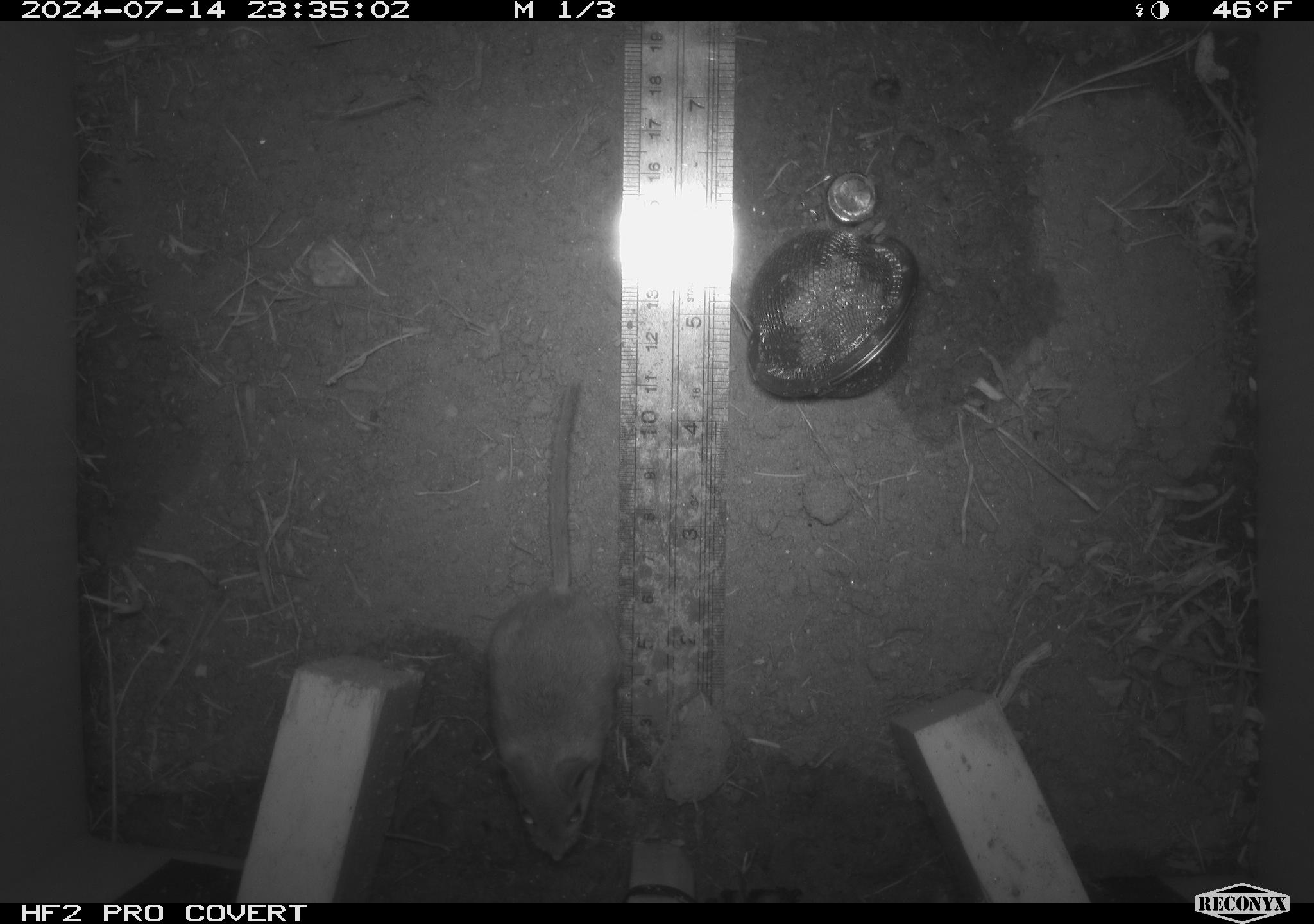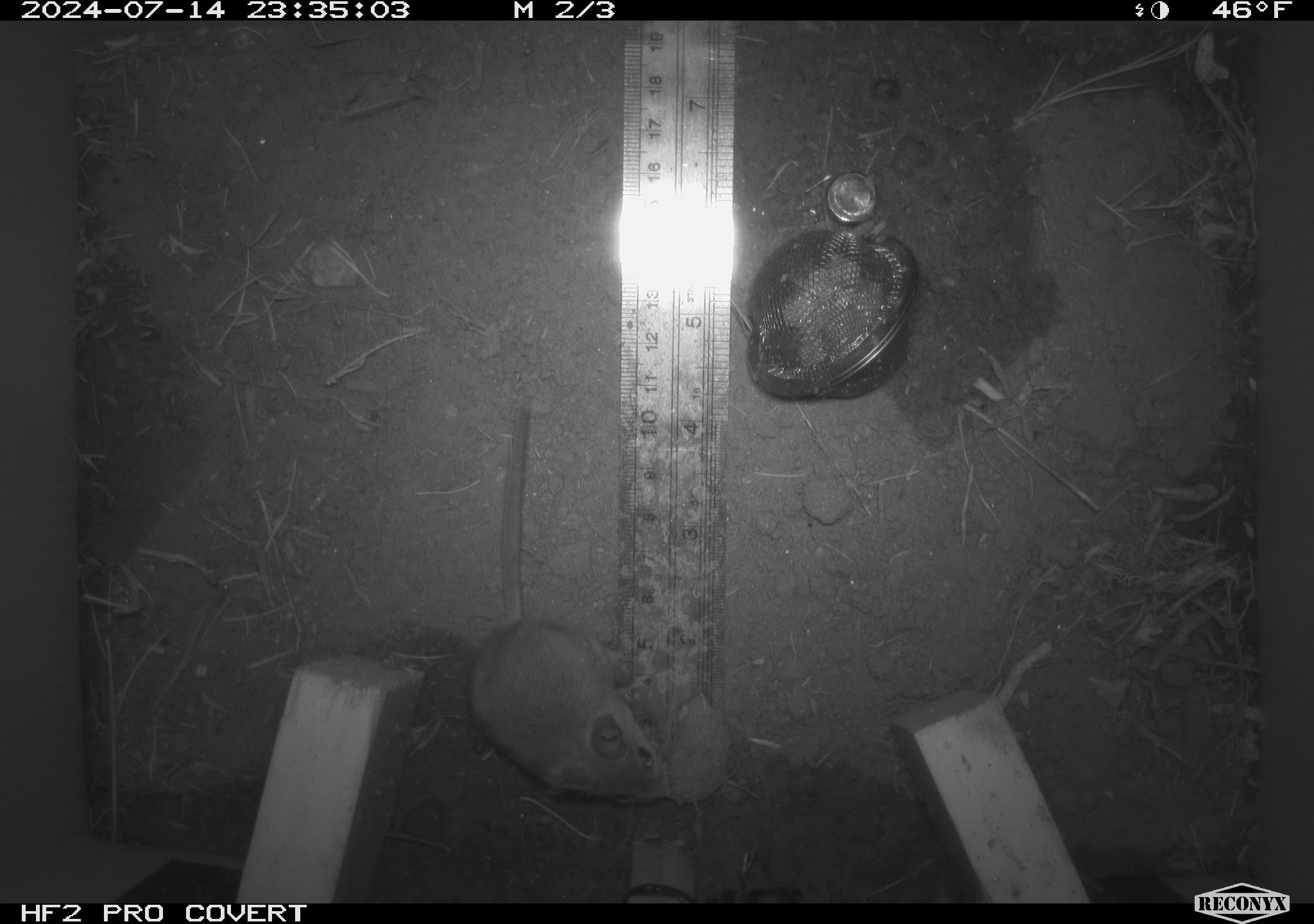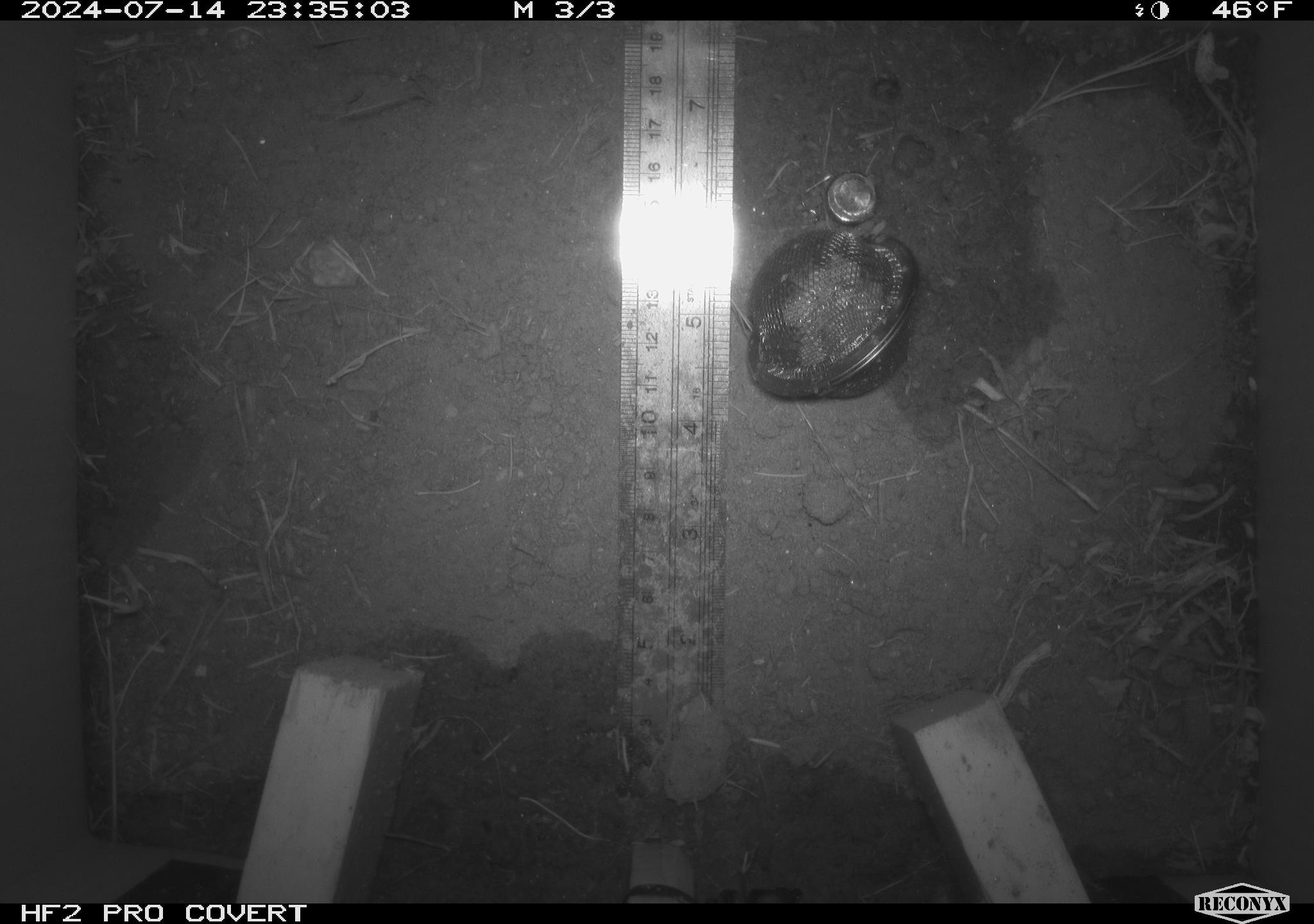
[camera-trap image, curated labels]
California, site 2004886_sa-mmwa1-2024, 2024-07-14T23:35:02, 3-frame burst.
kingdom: Animalia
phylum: Chordata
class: Mammalia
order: Rodentia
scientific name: Rodentia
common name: mouse species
Mouse species (Rodentia).